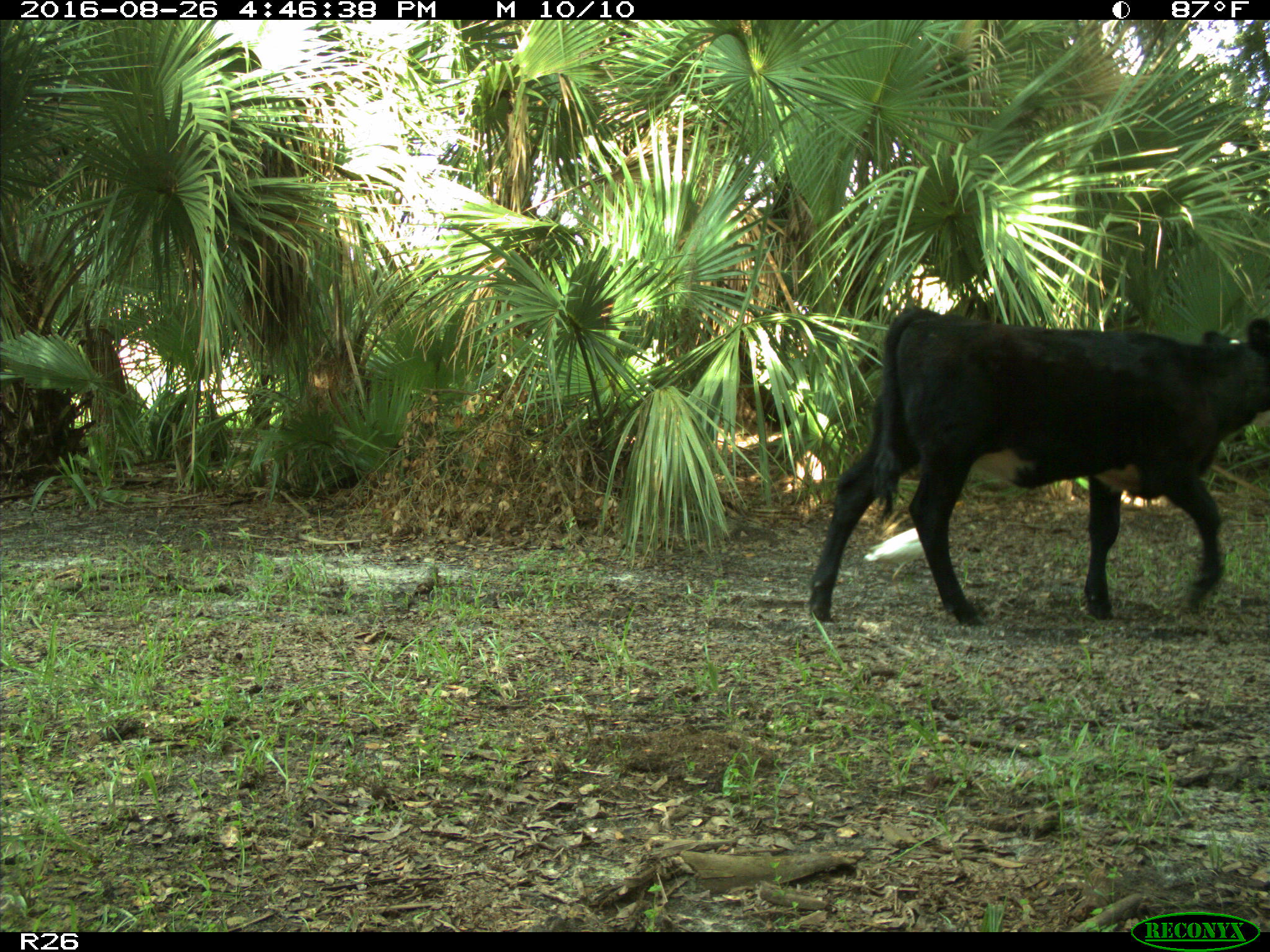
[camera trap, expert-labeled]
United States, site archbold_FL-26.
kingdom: Animalia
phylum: Chordata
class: Mammalia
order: Artiodactyla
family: Bovidae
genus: Bos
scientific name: Bos taurus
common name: domestic cow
Bos taurus (domestic cow).